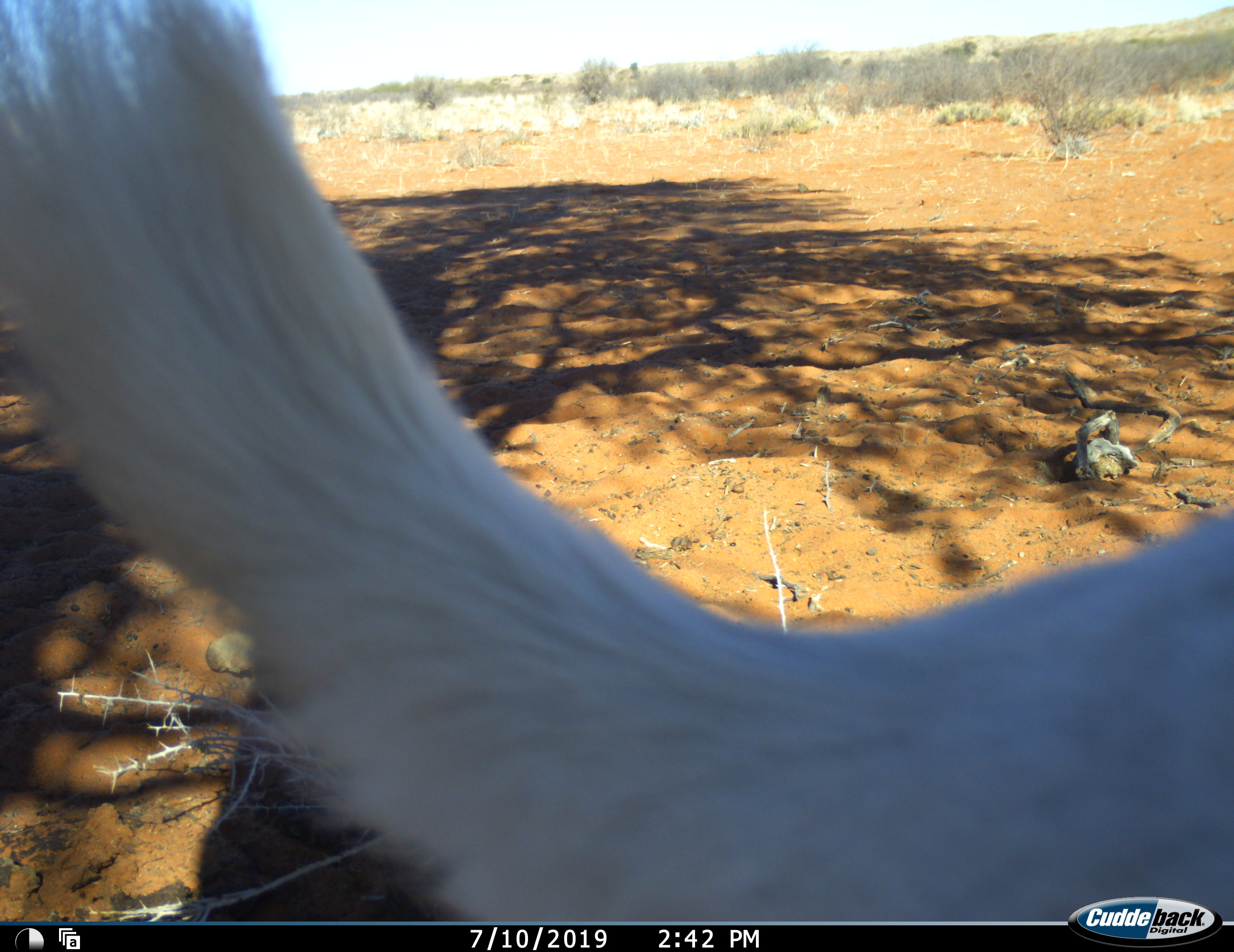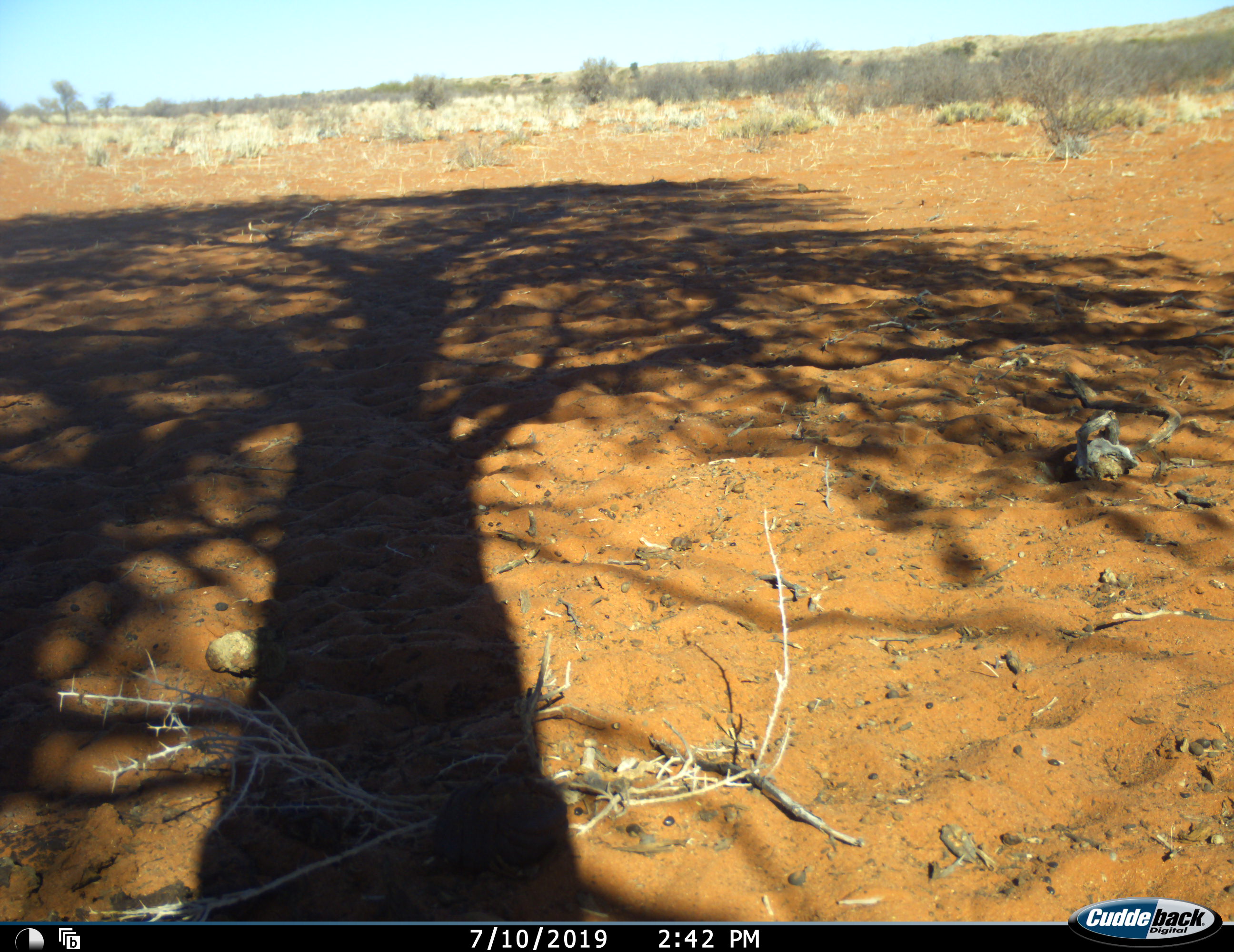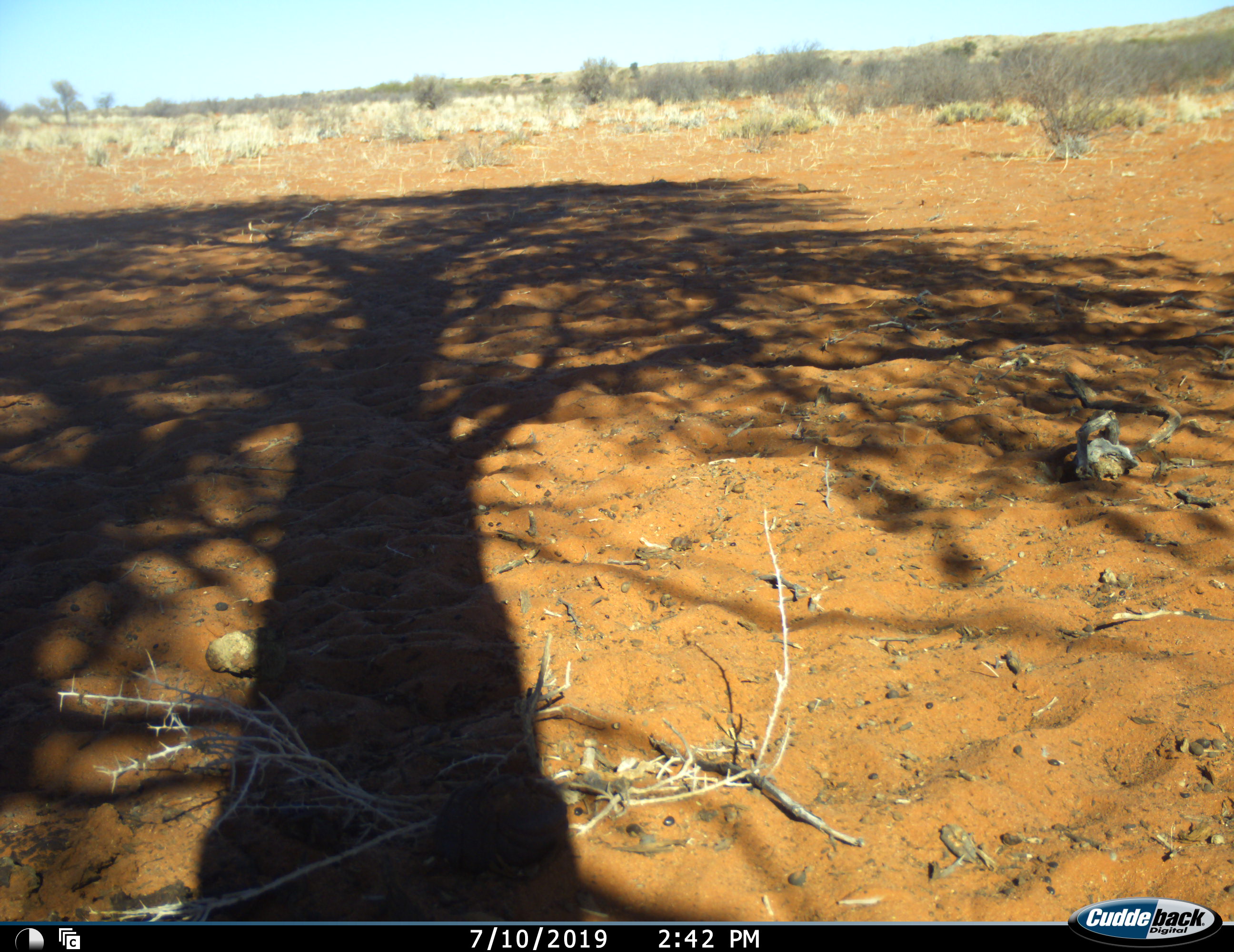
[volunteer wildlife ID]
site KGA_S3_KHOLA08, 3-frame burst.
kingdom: Animalia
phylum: Chordata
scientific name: Vertebrata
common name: domestic animal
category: domesticanimal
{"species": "domesticanimal (domestic animal) (Vertebrata)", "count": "1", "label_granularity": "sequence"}